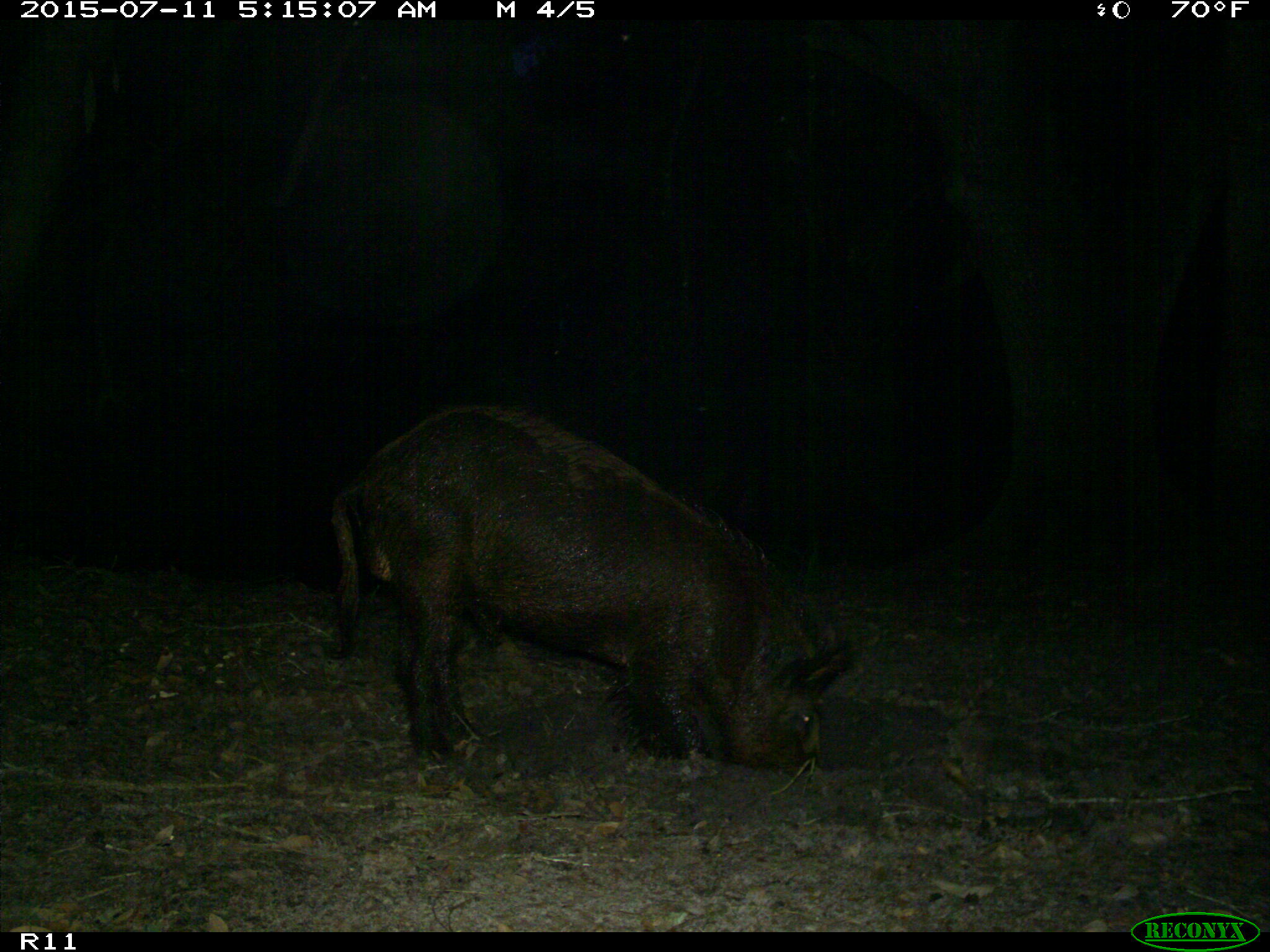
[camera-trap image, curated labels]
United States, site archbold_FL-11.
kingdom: Animalia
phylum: Chordata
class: Mammalia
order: Artiodactyla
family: Suidae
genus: Sus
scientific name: Sus scrofa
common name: wild boar